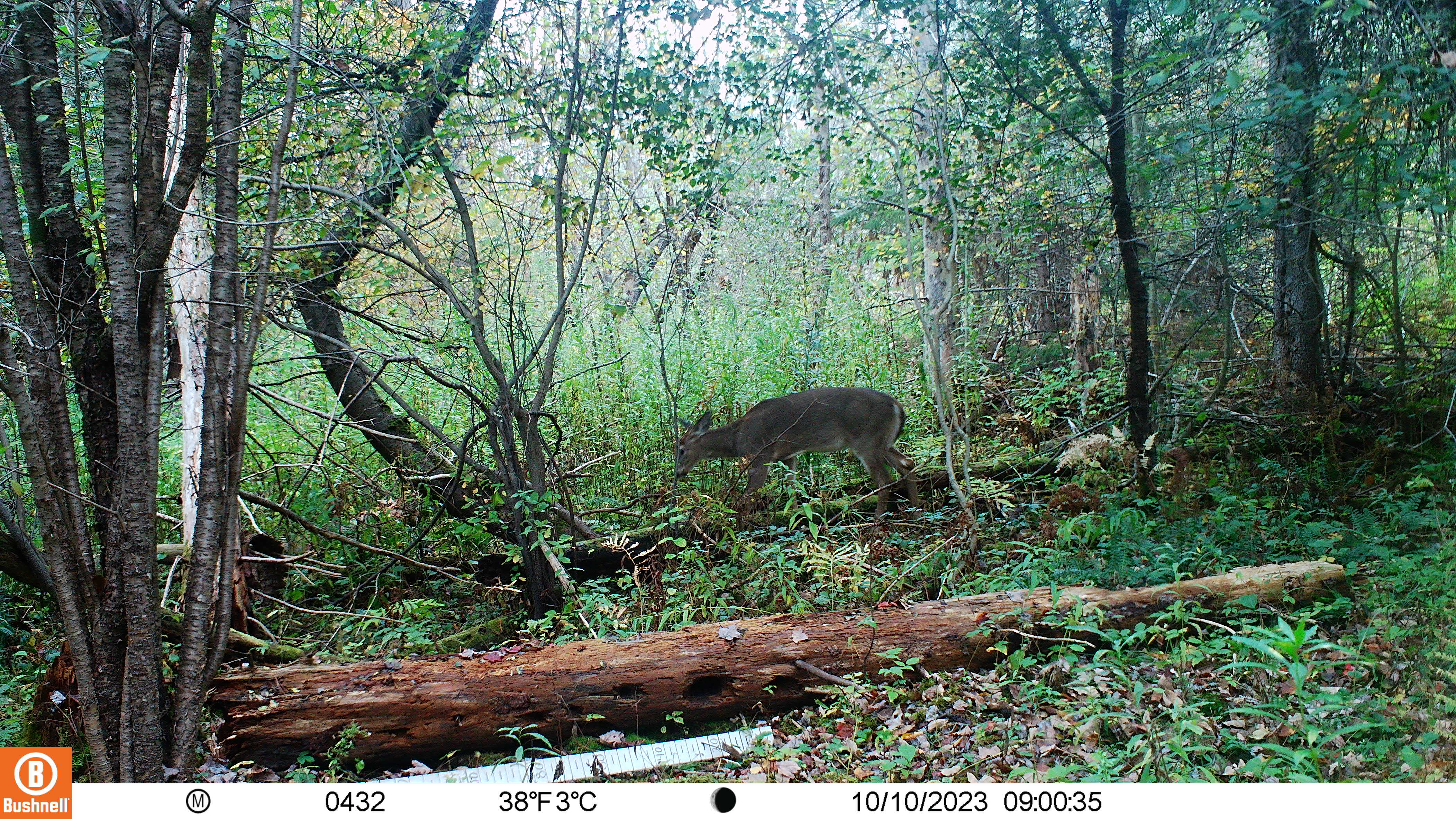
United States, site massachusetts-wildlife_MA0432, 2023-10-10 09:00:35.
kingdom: Animalia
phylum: Chordata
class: Mammalia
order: Artiodactyla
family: Cervidae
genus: Odocoileus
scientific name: Odocoileus virginianus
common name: white-tailed deer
White-tailed deer (Odocoileus virginianus).